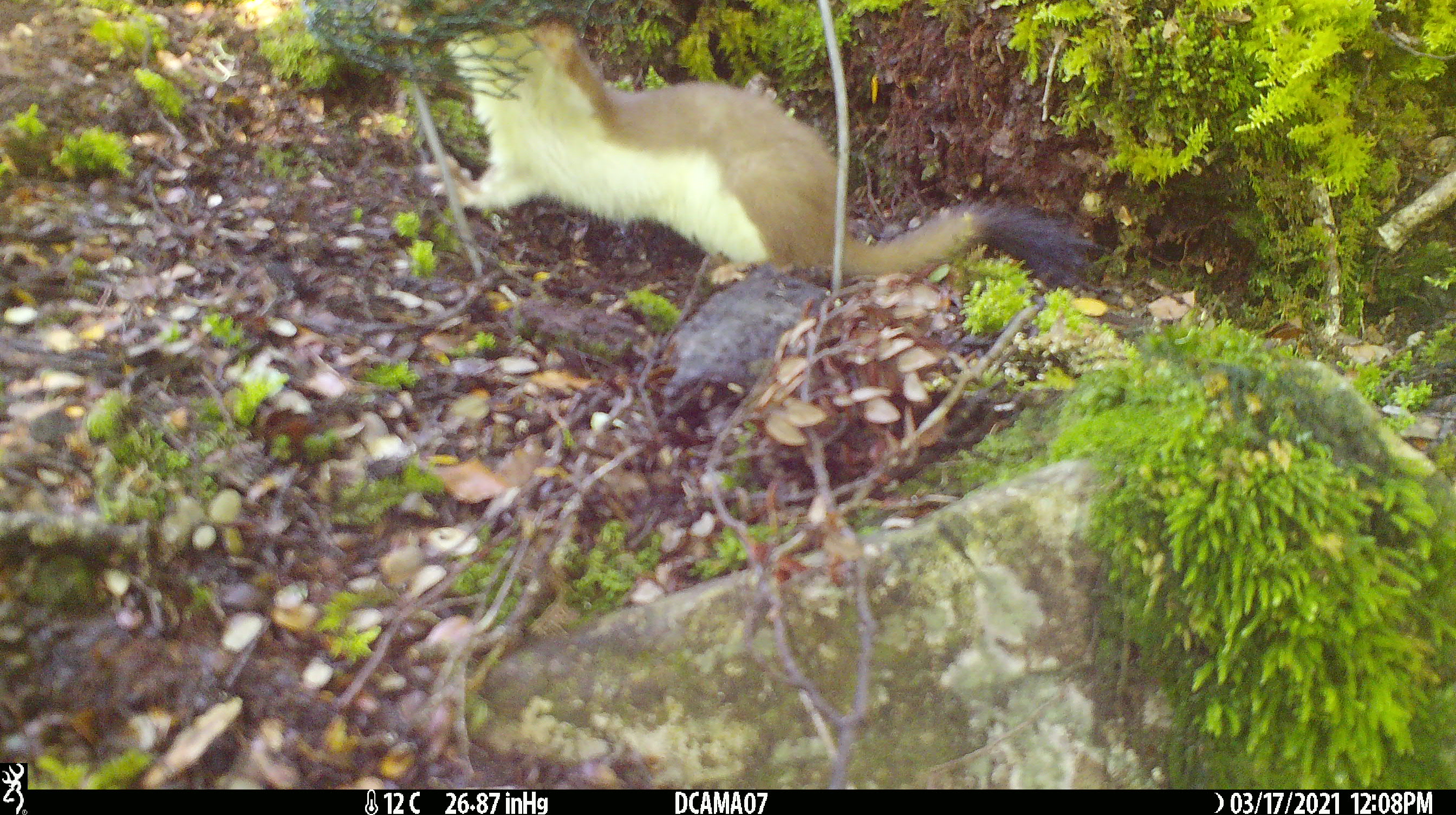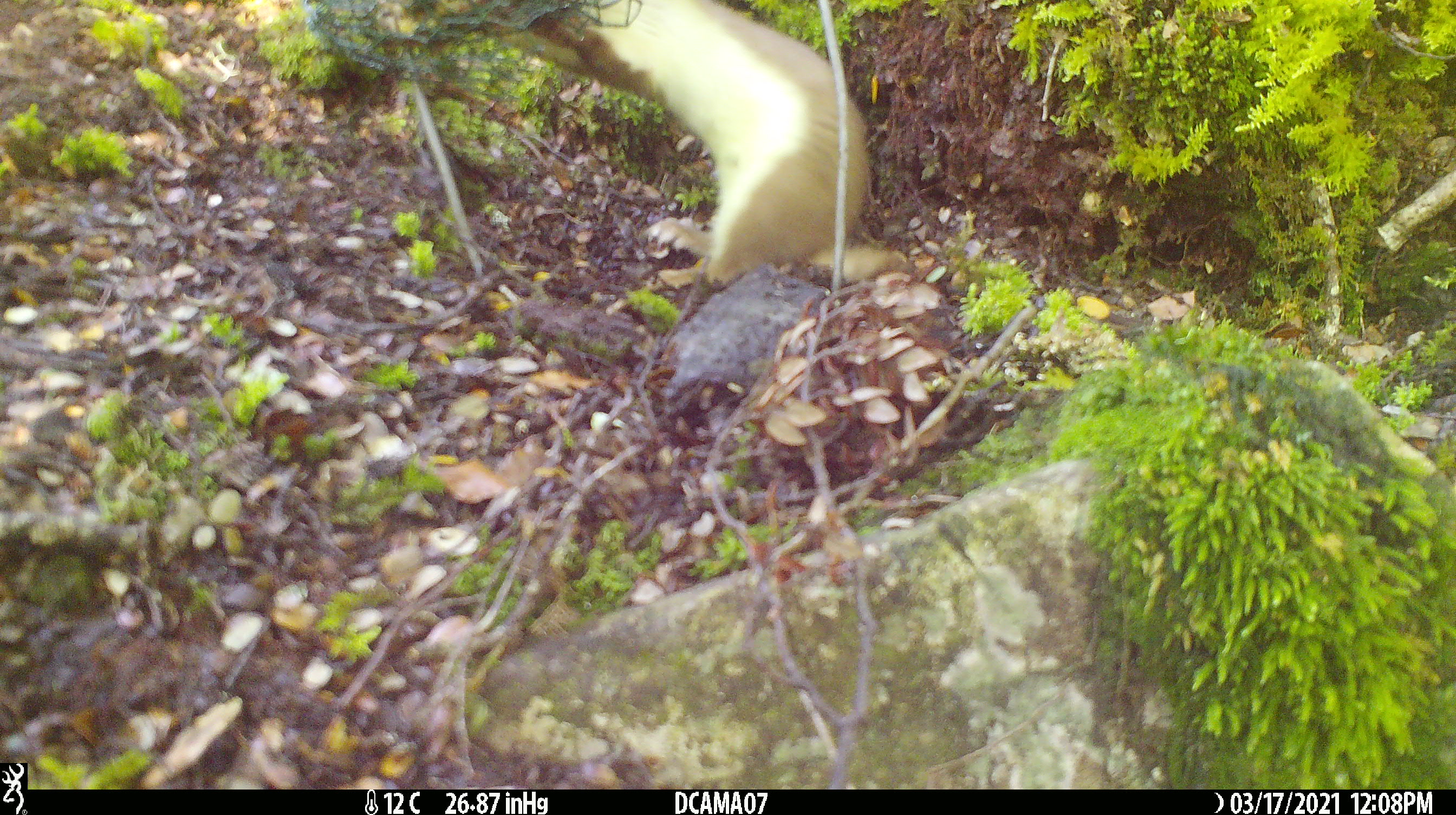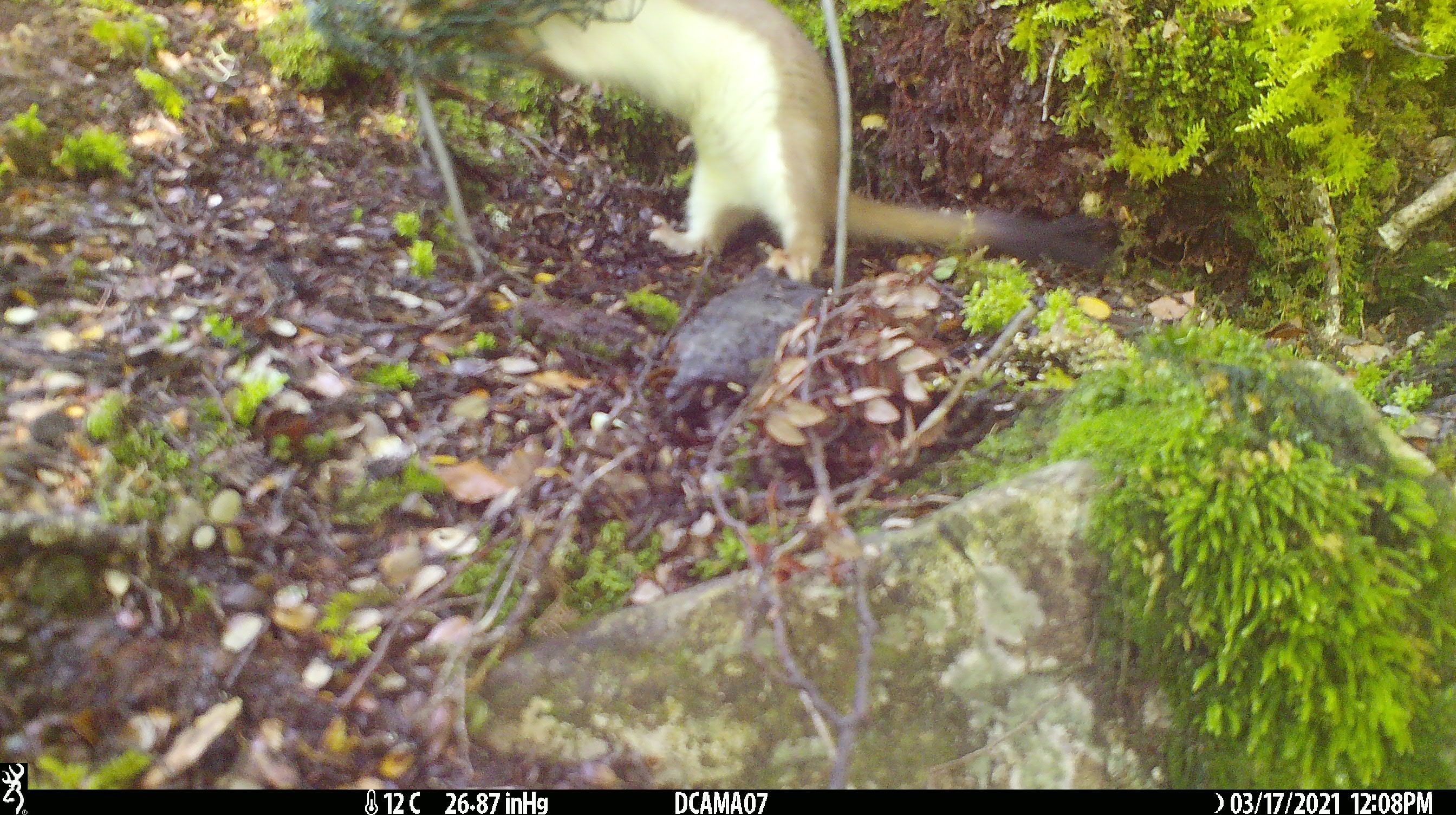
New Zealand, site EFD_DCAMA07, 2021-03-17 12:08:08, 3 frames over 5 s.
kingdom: Animalia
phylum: Chordata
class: Mammalia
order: Carnivora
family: Mustelidae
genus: Mustela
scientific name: Mustela erminea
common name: stoat